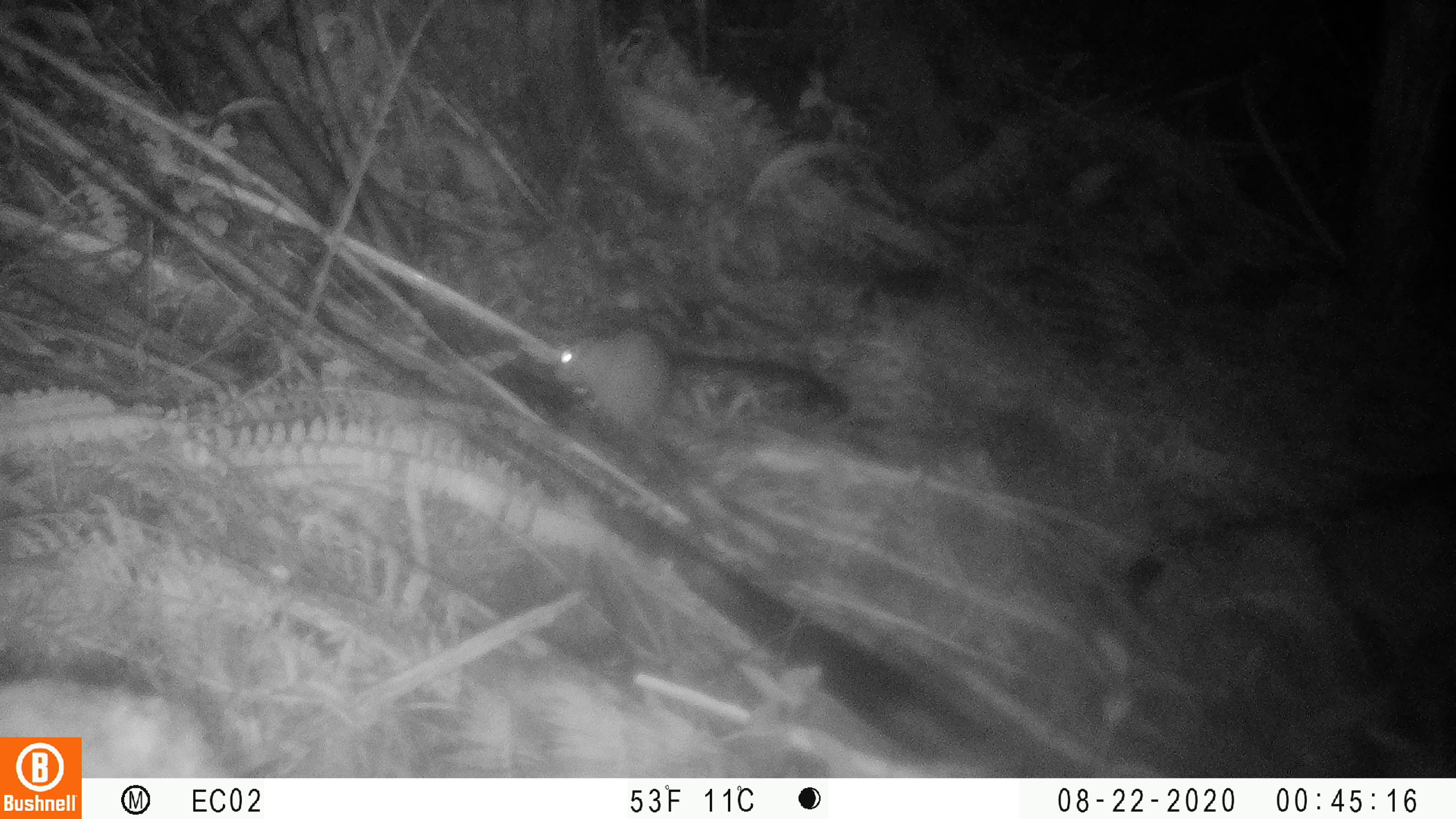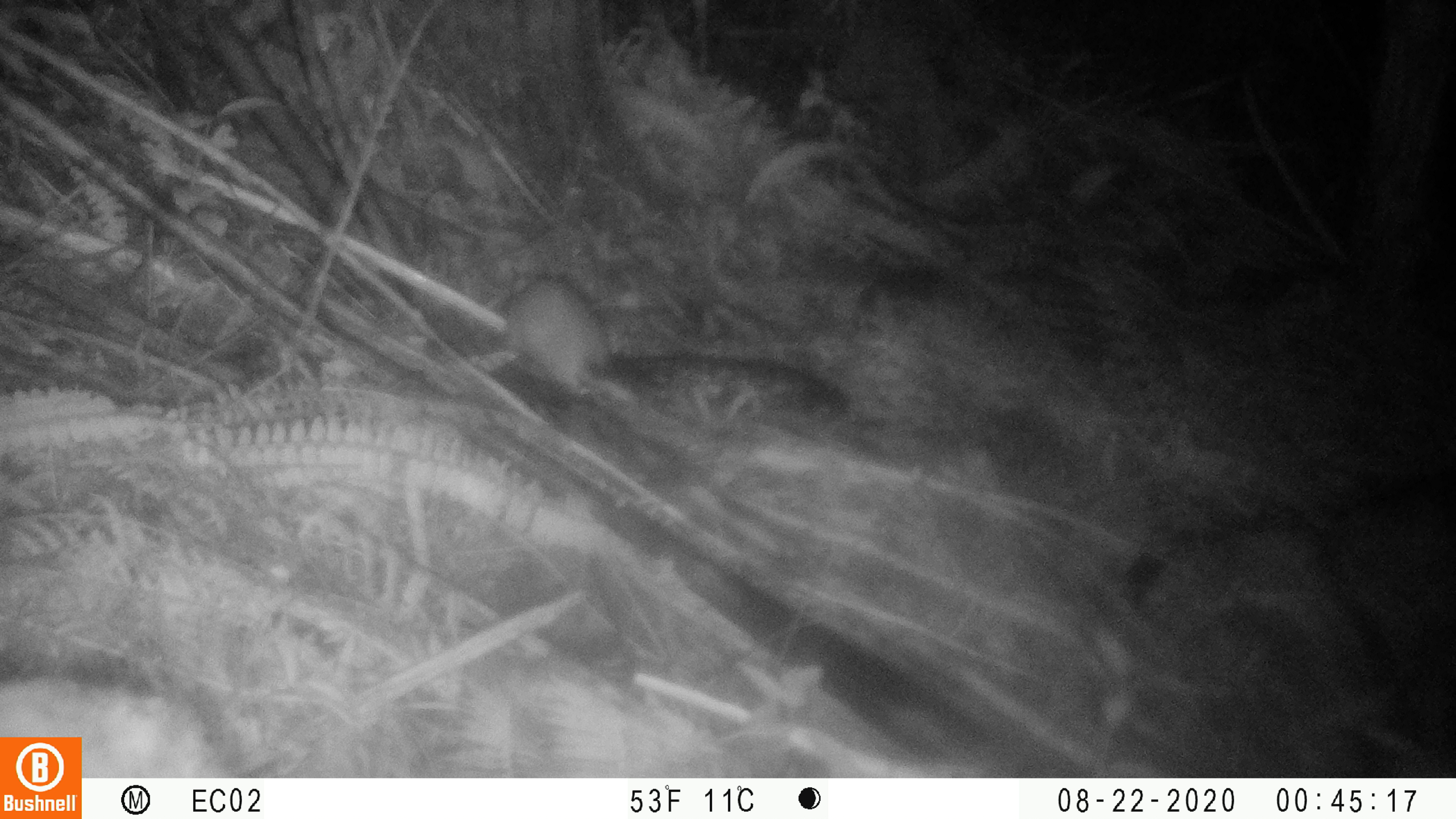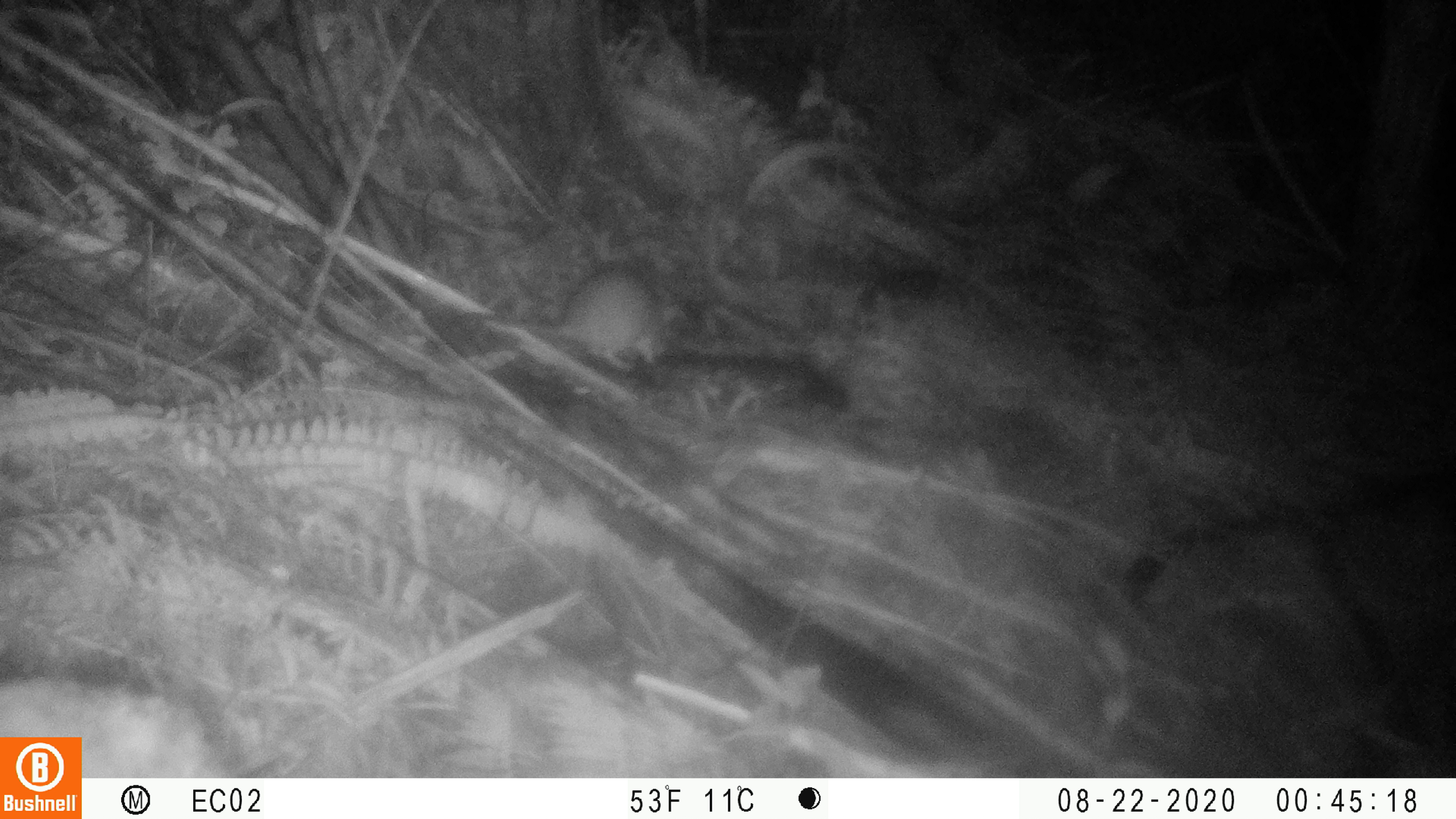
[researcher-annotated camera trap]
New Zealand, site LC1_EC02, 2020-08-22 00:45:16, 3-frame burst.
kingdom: Animalia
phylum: Chordata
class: Mammalia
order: Rodentia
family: Muridae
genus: Rattus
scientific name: Rattus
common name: rat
Rat (Rattus).